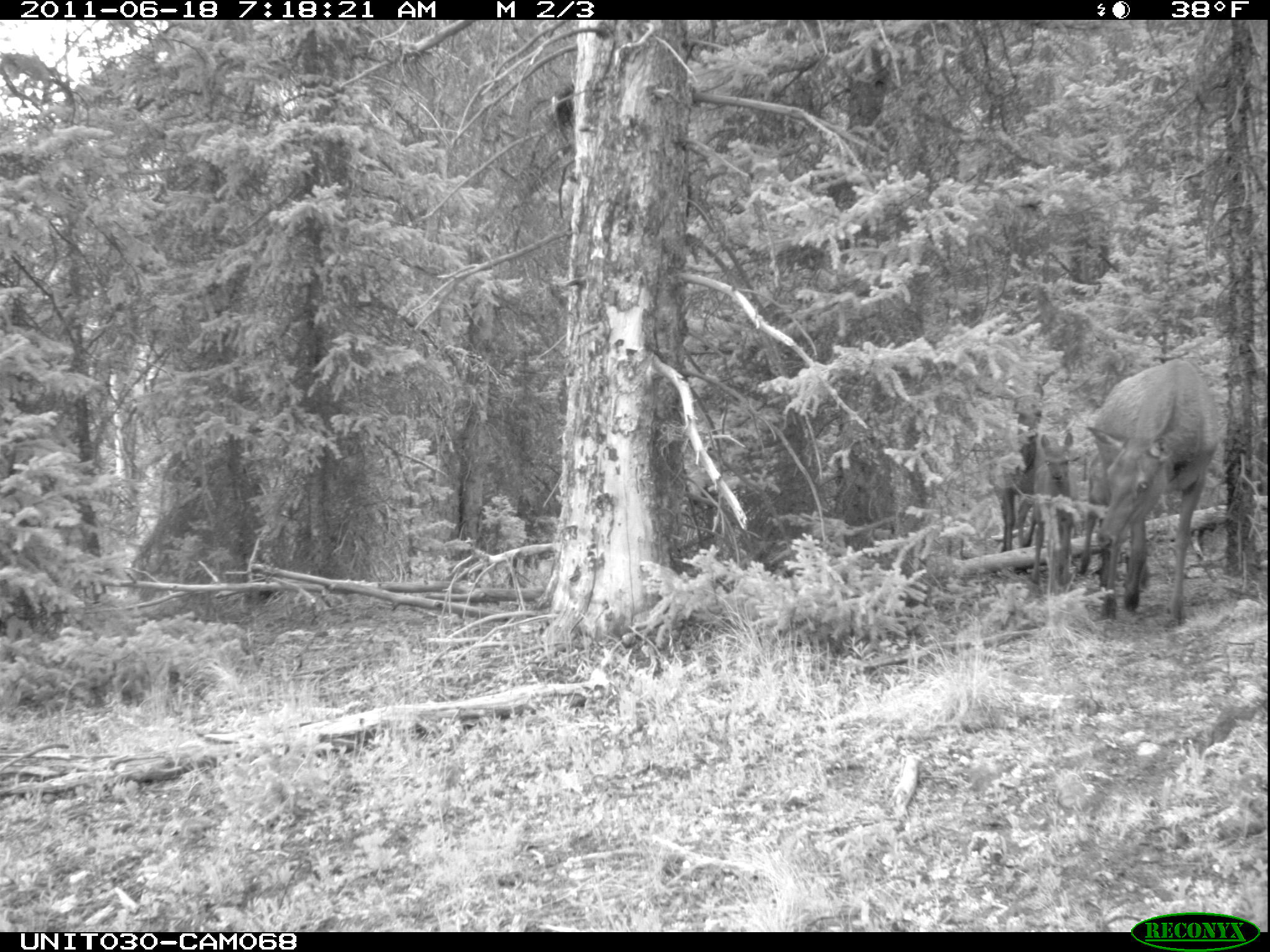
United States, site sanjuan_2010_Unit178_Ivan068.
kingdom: Animalia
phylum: Chordata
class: Mammalia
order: Artiodactyla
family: Cervidae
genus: Cervus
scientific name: Cervus elaphus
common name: red deer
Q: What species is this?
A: Cervus elaphus (red deer).